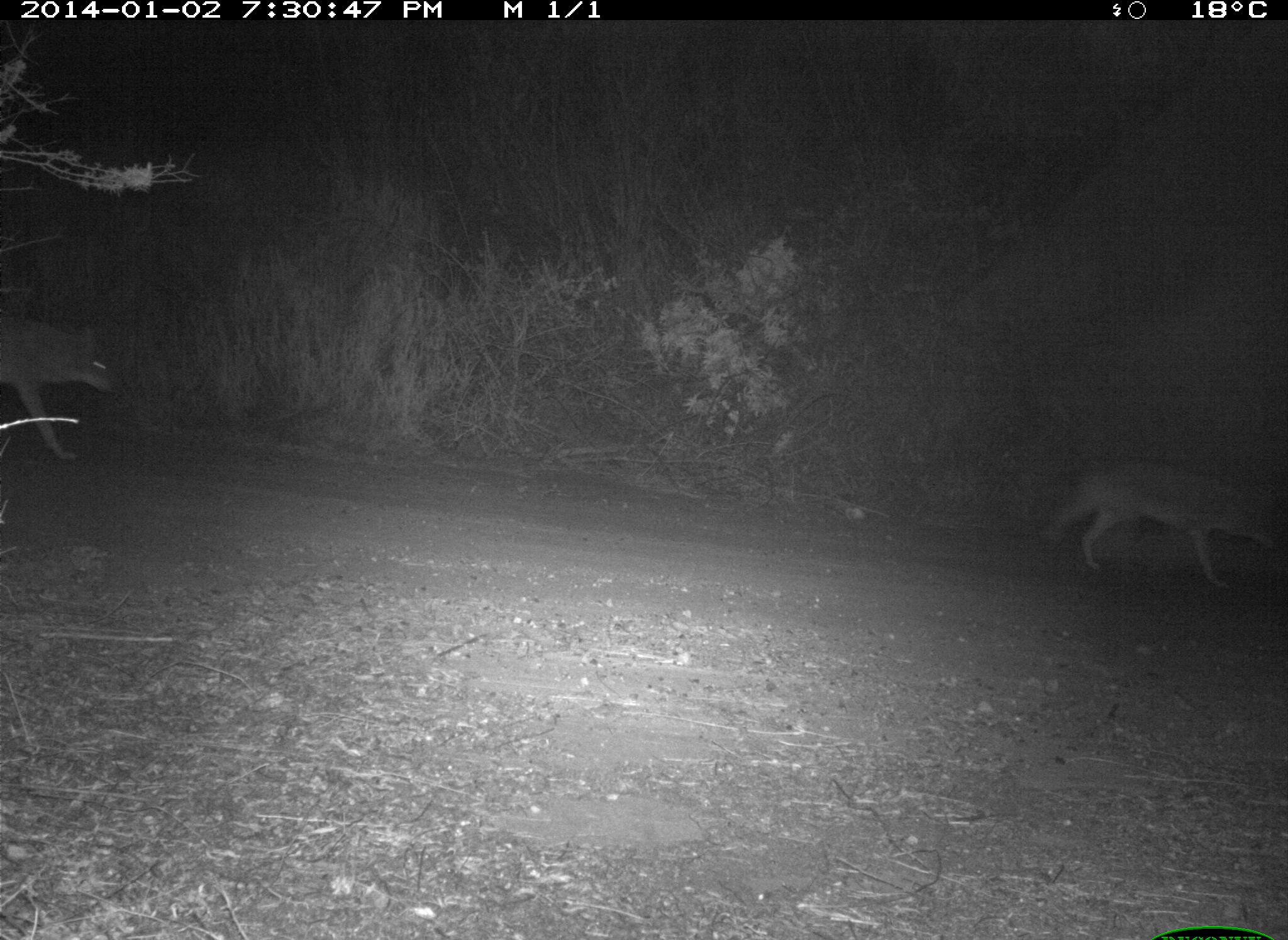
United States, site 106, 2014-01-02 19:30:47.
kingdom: Animalia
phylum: Chordata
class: Mammalia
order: Carnivora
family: Canidae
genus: Canis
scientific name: Canis latrans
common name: coyote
Coyote (Canis latrans).